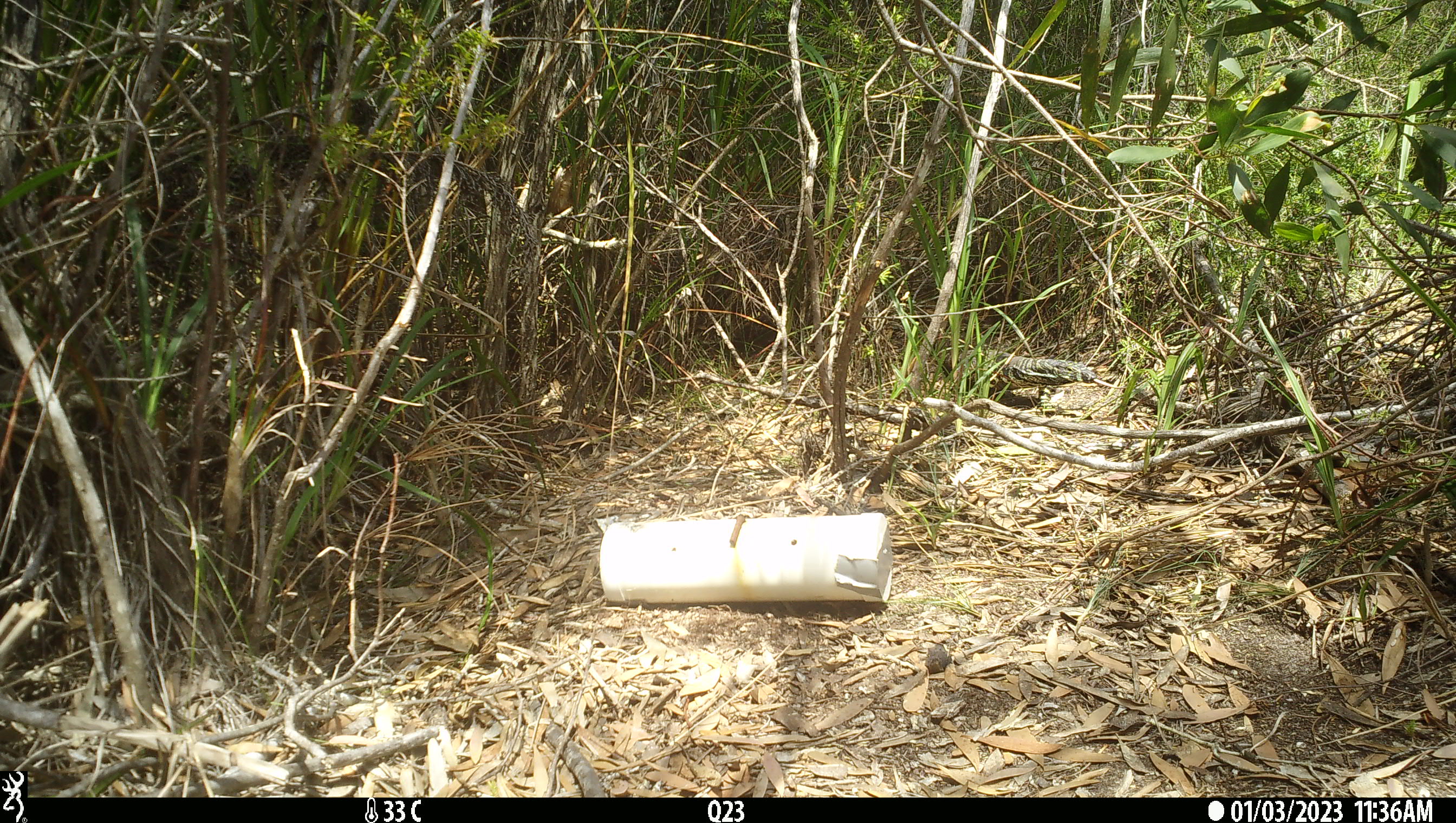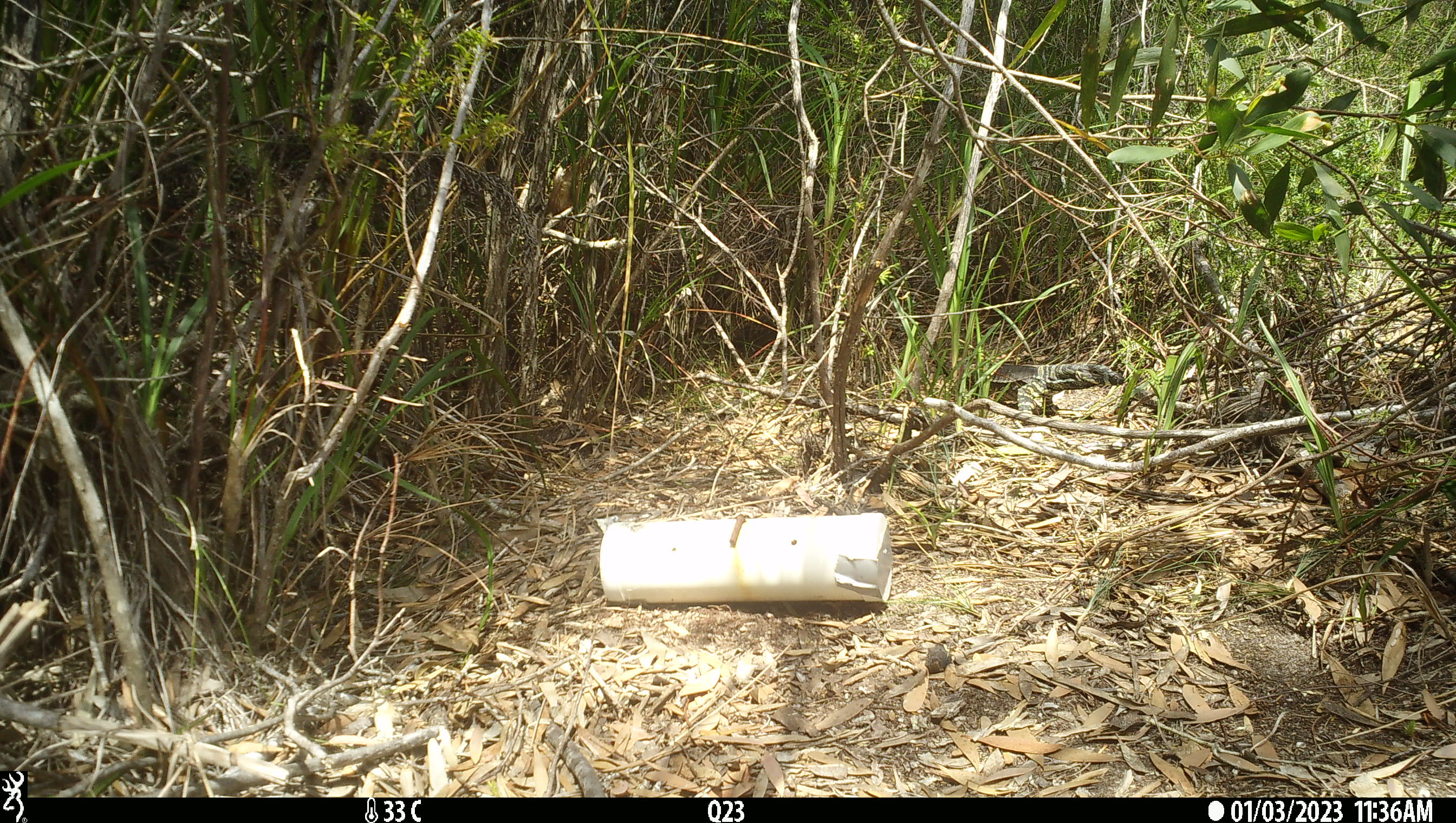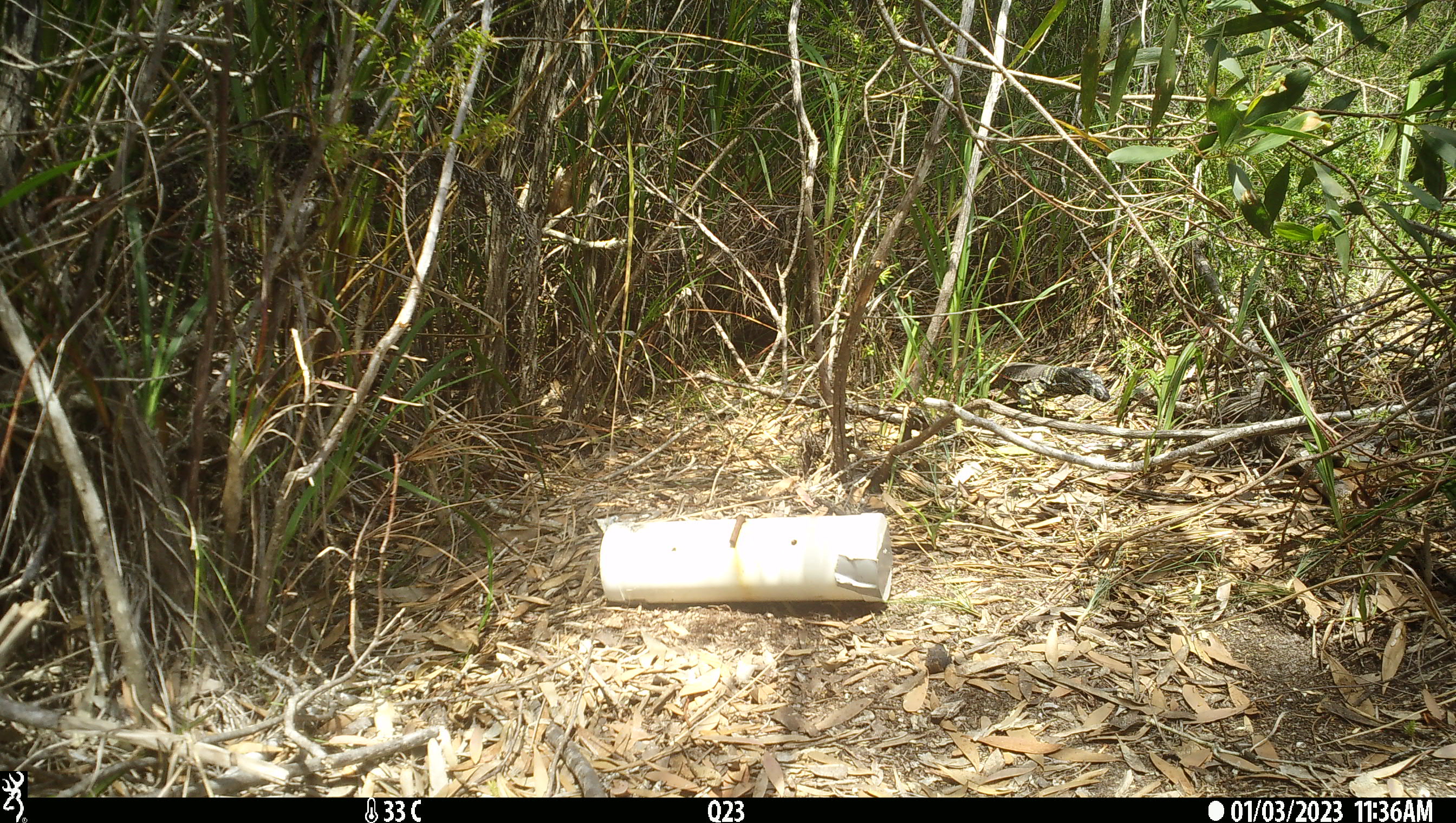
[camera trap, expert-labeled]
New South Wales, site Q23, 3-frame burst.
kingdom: Animalia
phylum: Chordata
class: Reptilia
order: Squamata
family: Varanidae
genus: Varanus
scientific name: Varanus varius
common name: lace monitor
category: goanna